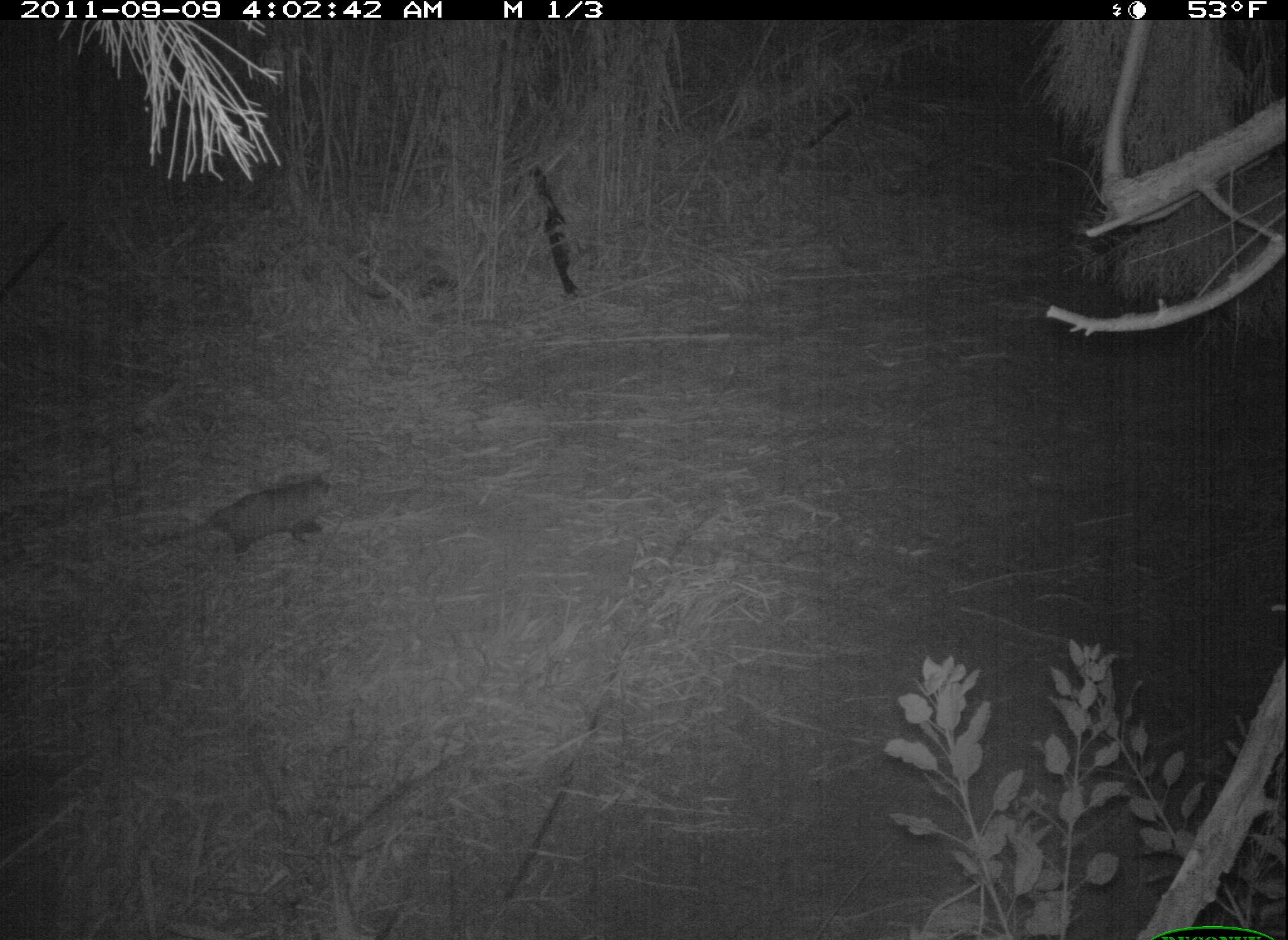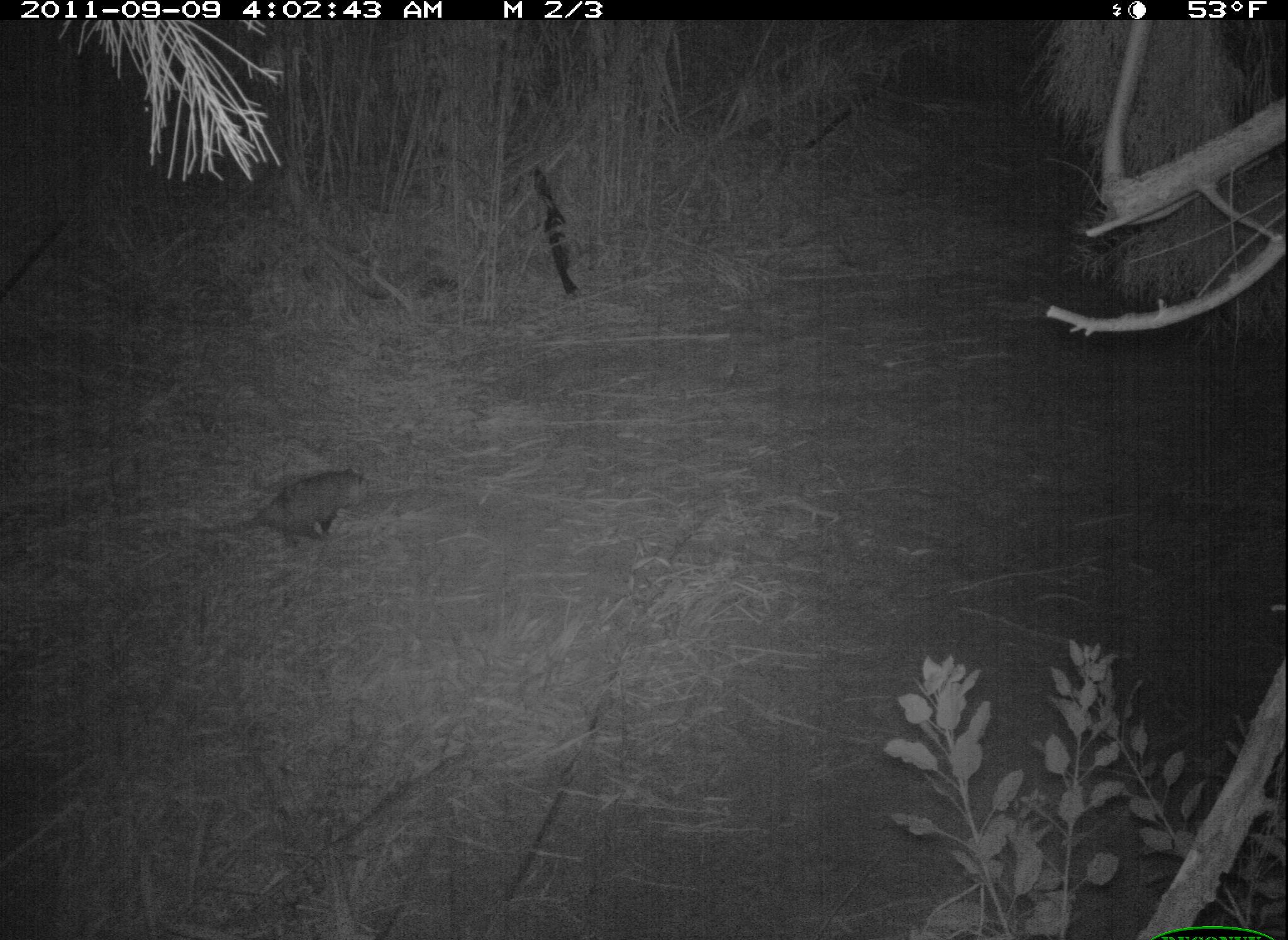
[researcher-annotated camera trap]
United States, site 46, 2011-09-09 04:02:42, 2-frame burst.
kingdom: Animalia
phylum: Chordata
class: Mammalia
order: Didelphimorphia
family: Didelphidae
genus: Didelphis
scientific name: Didelphis virginiana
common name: virginia opossum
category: opossum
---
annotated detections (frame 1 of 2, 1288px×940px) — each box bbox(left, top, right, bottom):
opossum: bbox(148, 469, 361, 567)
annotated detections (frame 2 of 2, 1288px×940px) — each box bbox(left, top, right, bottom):
opossum: bbox(193, 459, 382, 557)